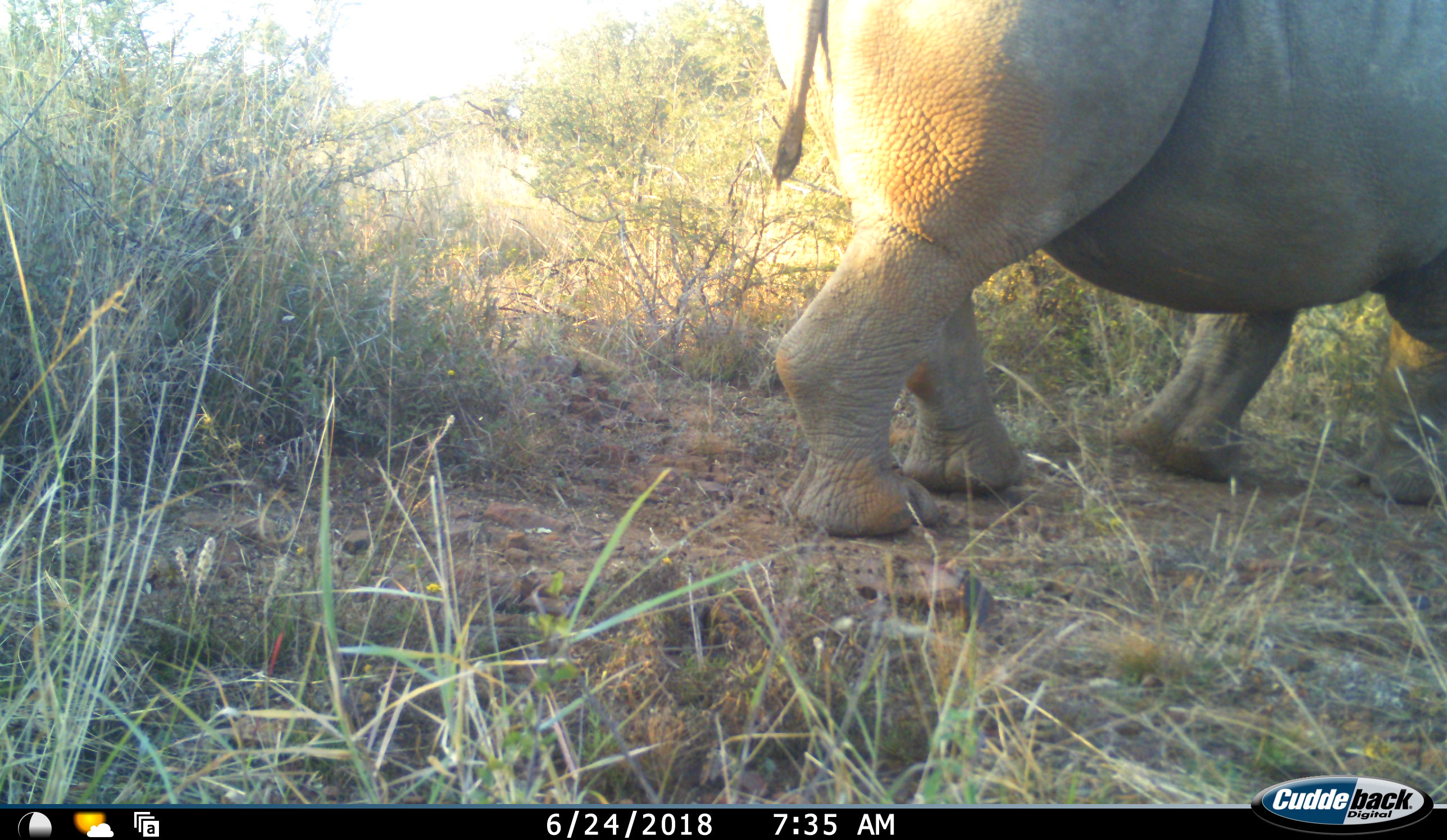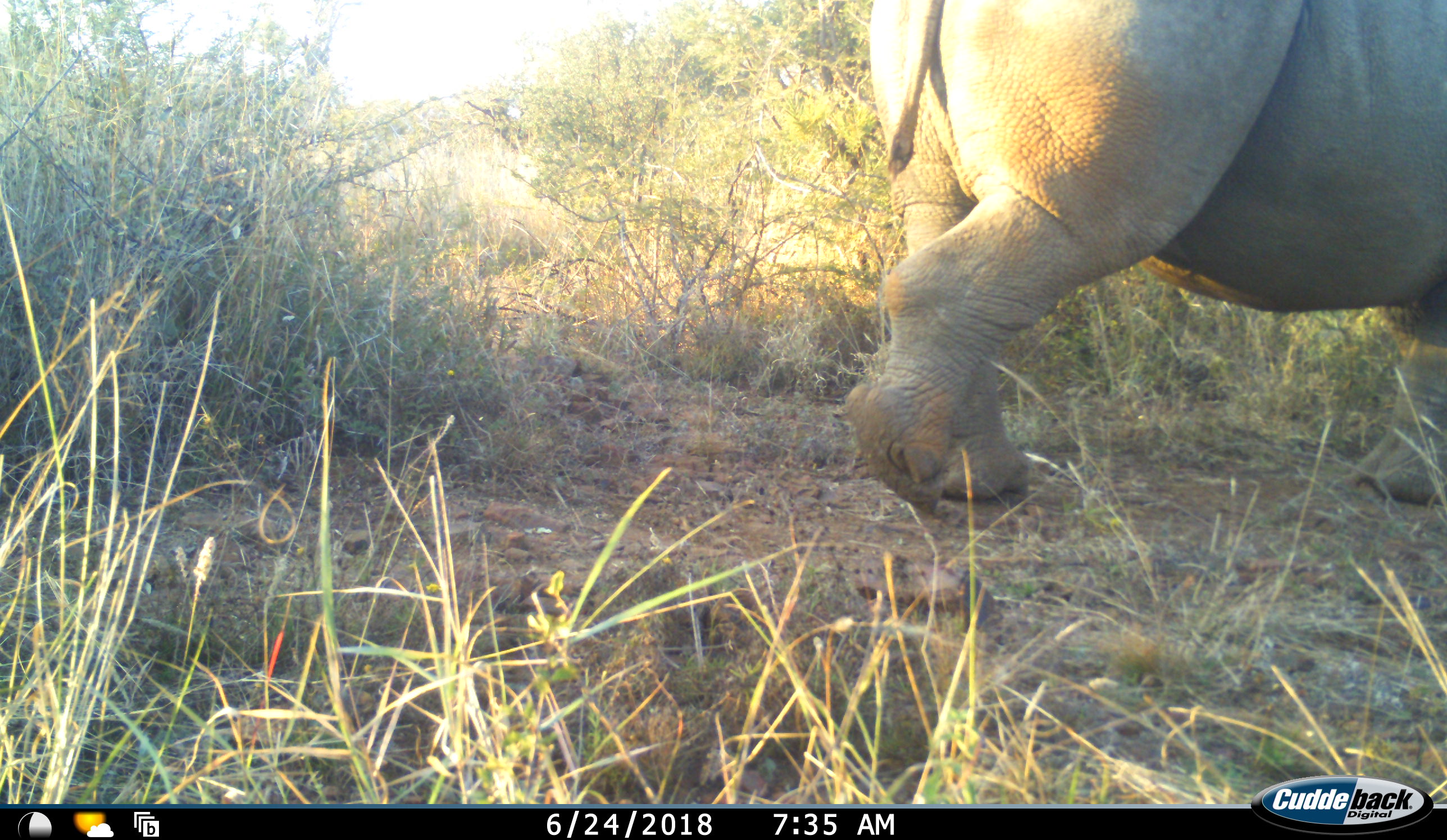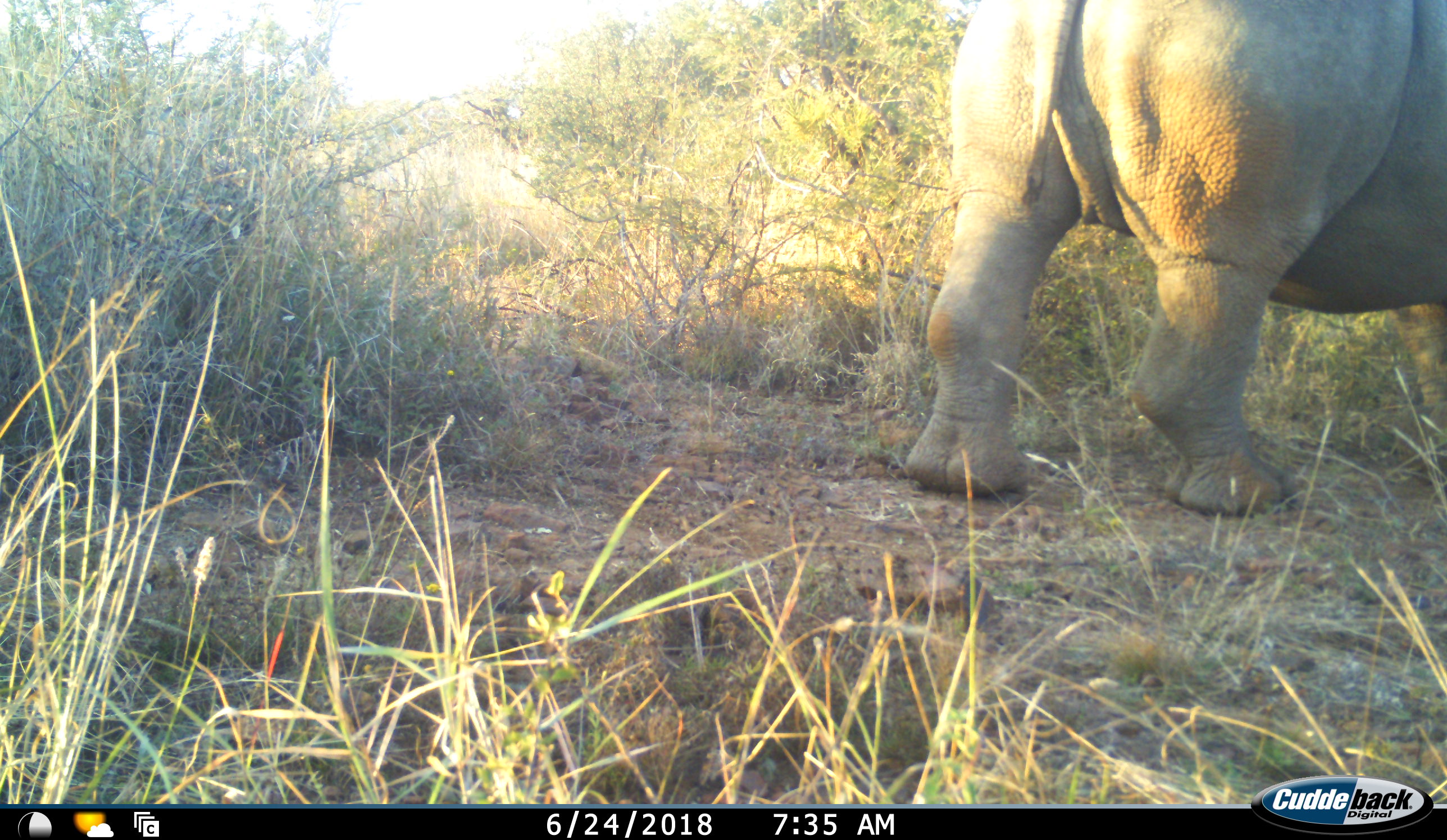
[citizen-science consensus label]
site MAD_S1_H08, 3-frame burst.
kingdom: Animalia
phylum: Chordata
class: Mammalia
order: Perissodactyla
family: Rhinocerotidae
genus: Ceratotherium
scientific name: Ceratotherium simum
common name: white rhinoceros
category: rhinoceroswhite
Rhinoceroswhite (white rhinoceros) (Ceratotherium simum), count 1. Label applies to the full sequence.